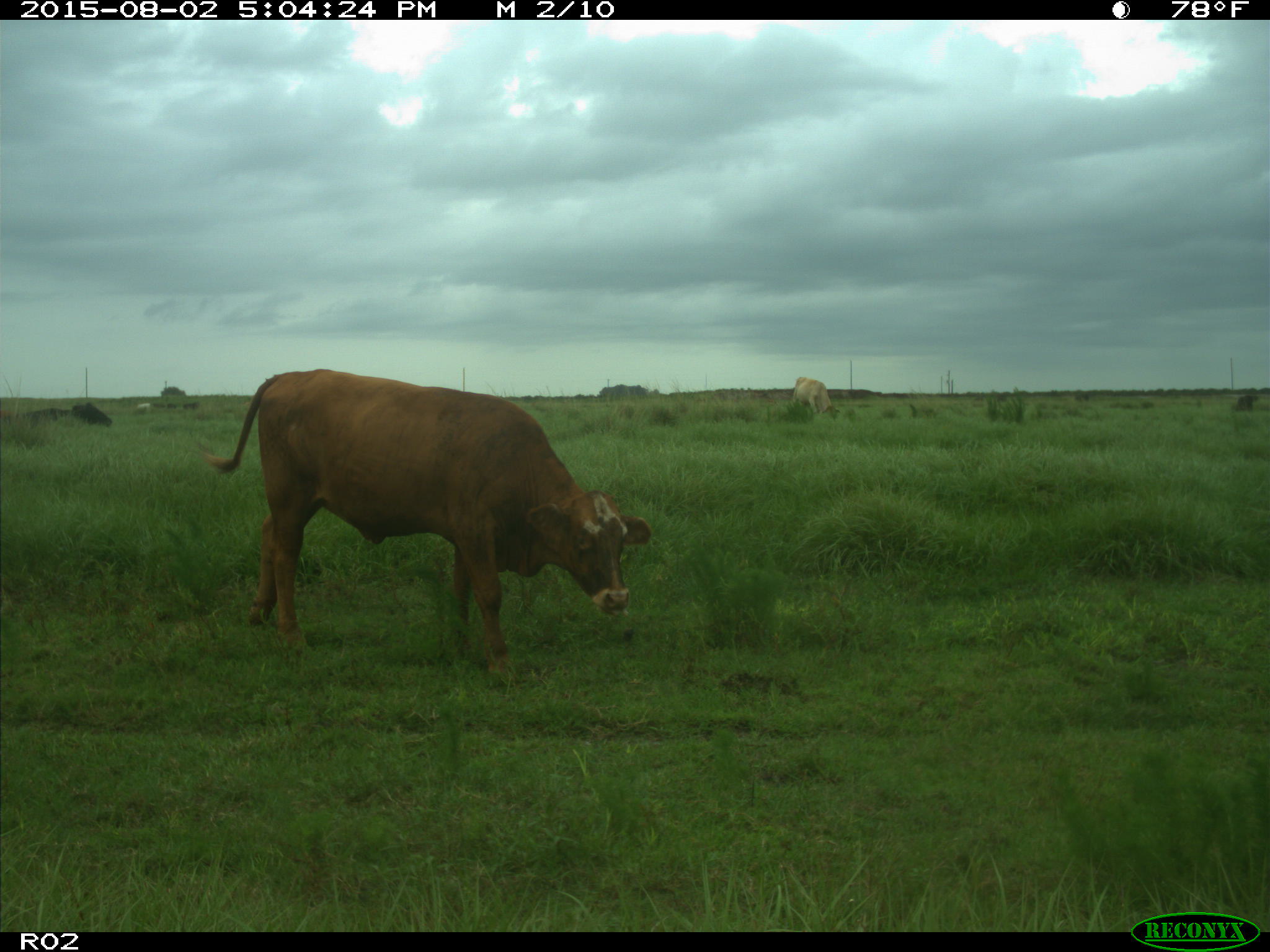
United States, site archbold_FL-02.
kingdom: Animalia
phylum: Chordata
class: Mammalia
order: Artiodactyla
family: Bovidae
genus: Bos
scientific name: Bos taurus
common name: domestic cow